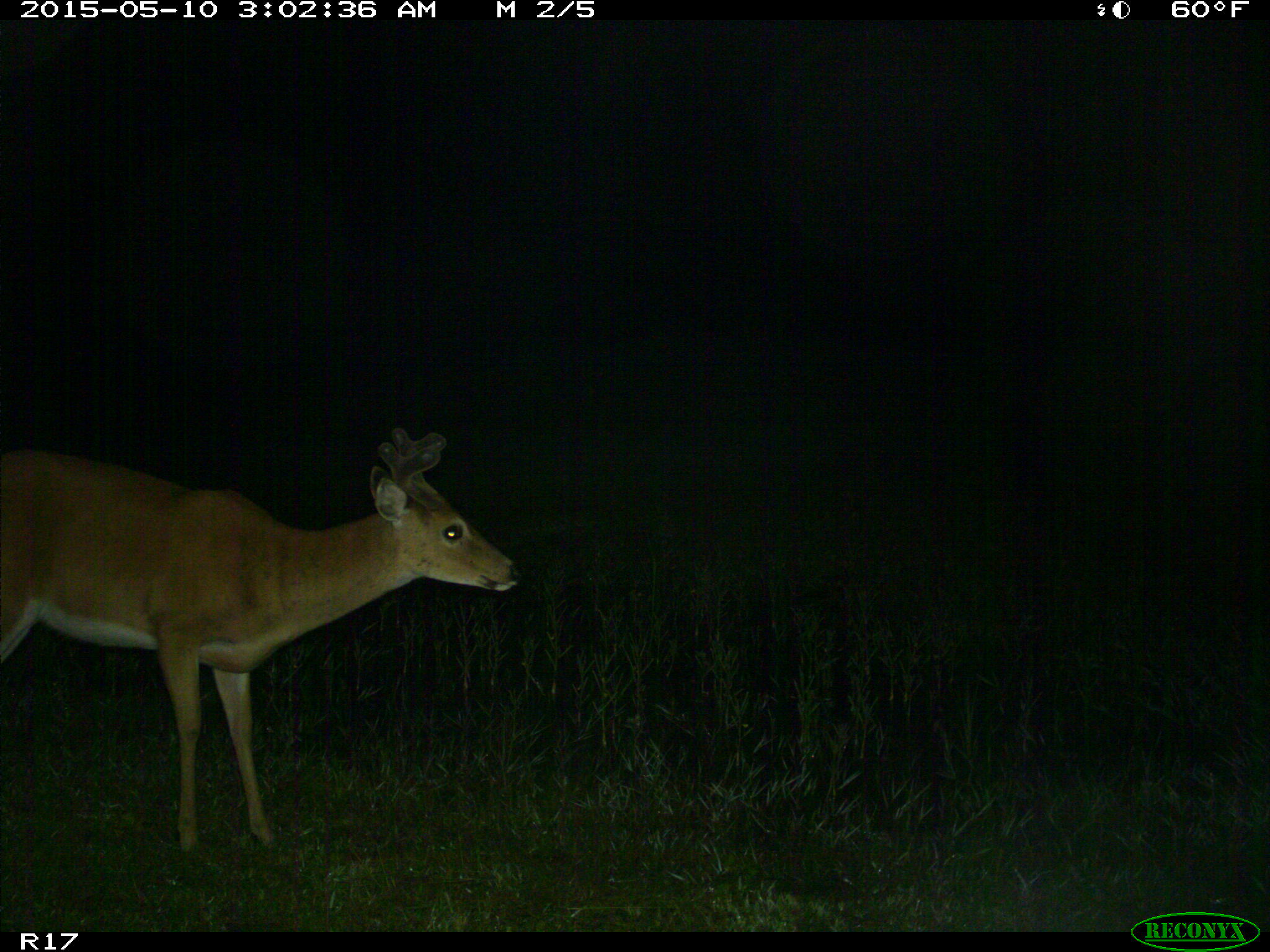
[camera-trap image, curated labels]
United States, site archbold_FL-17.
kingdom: Animalia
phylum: Chordata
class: Mammalia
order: Artiodactyla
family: Cervidae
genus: Odocoileus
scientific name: Odocoileus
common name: deer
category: unidentified deer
Unidentified deer (deer) (Odocoileus).